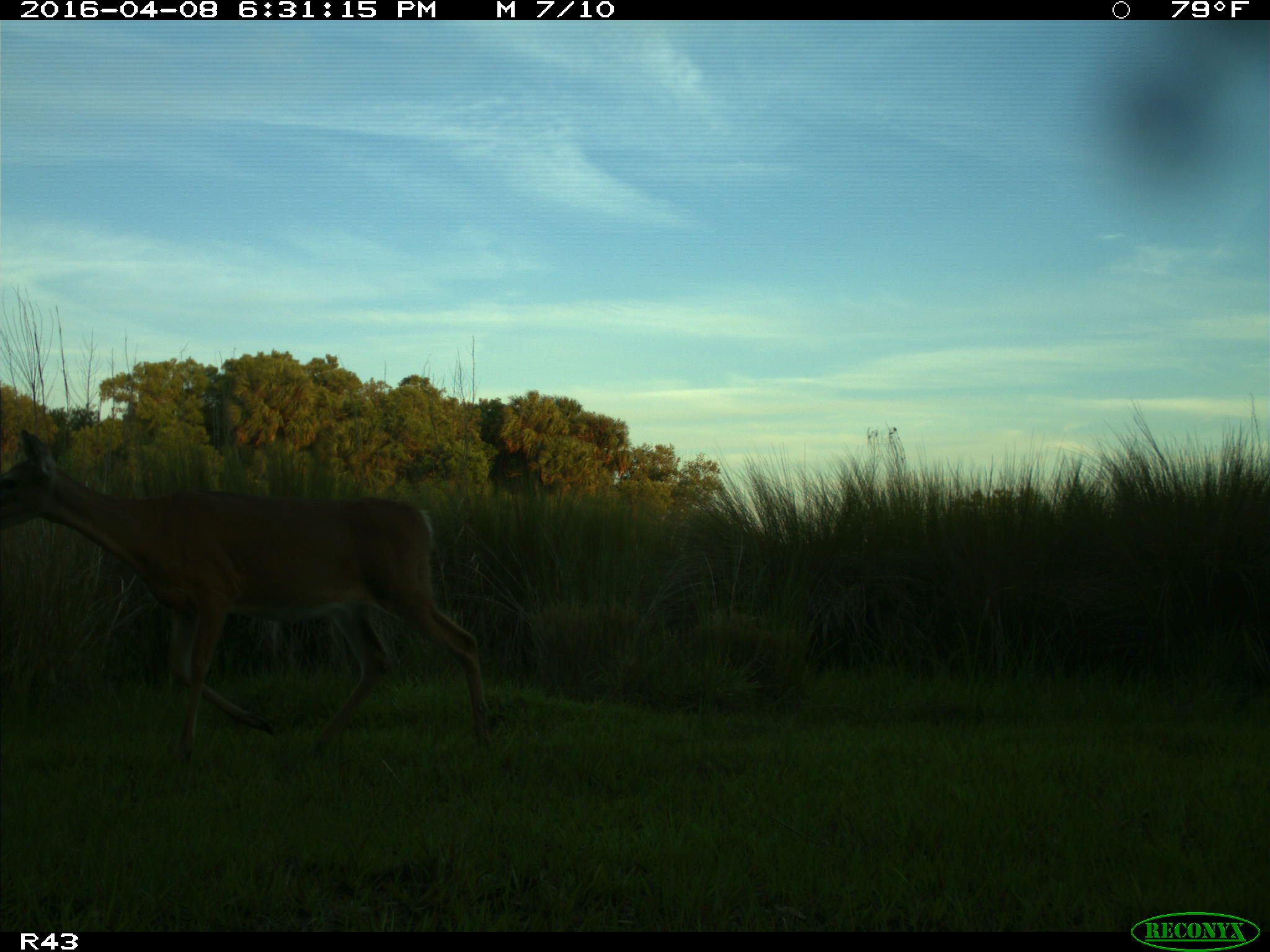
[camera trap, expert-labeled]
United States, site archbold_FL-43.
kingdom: Animalia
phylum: Chordata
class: Mammalia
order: Artiodactyla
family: Cervidae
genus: Odocoileus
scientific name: Odocoileus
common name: deer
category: unidentified deer